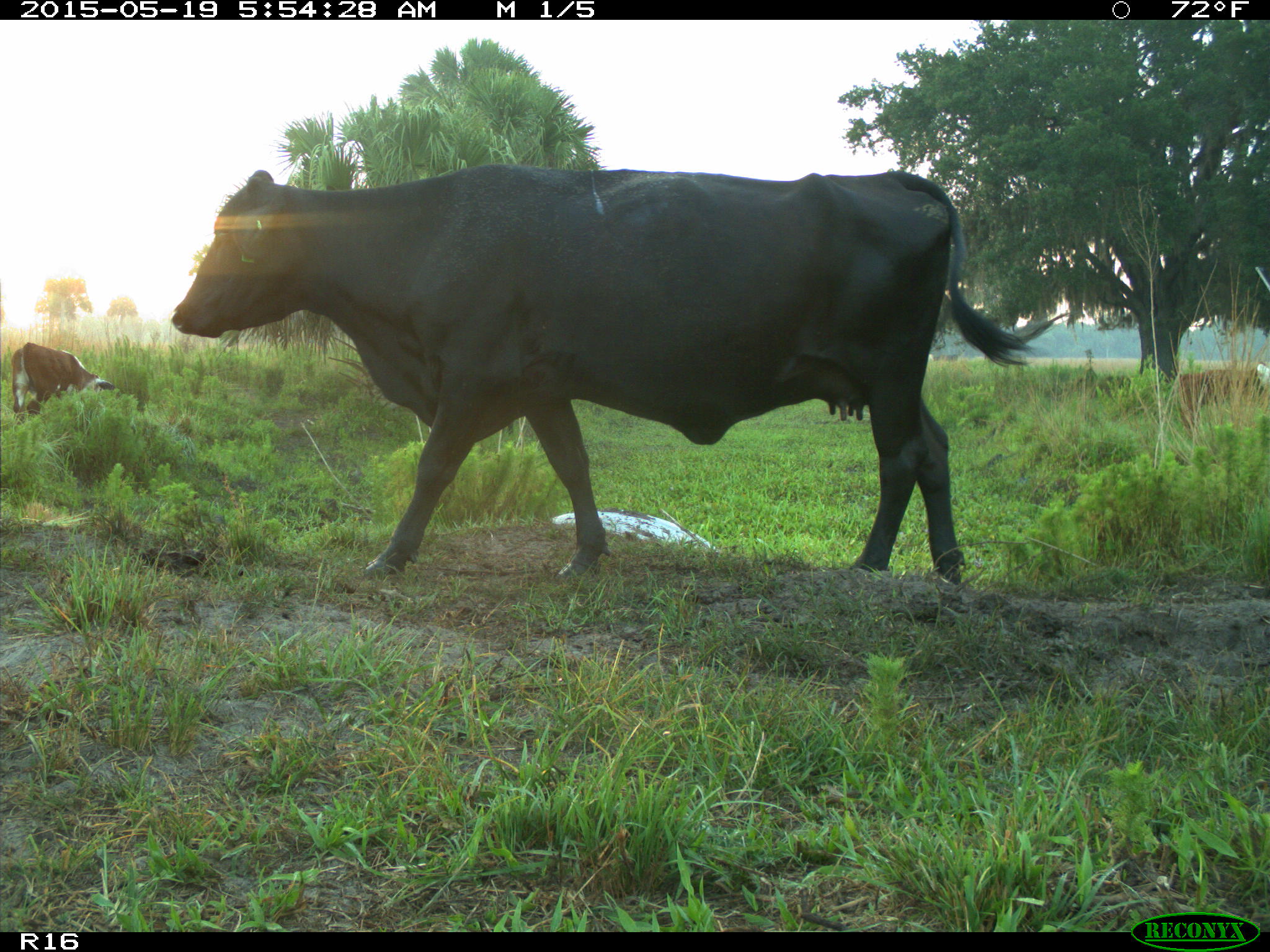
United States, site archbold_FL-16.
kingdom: Animalia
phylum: Chordata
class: Mammalia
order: Artiodactyla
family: Suidae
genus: Sus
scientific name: Sus scrofa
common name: wild boar